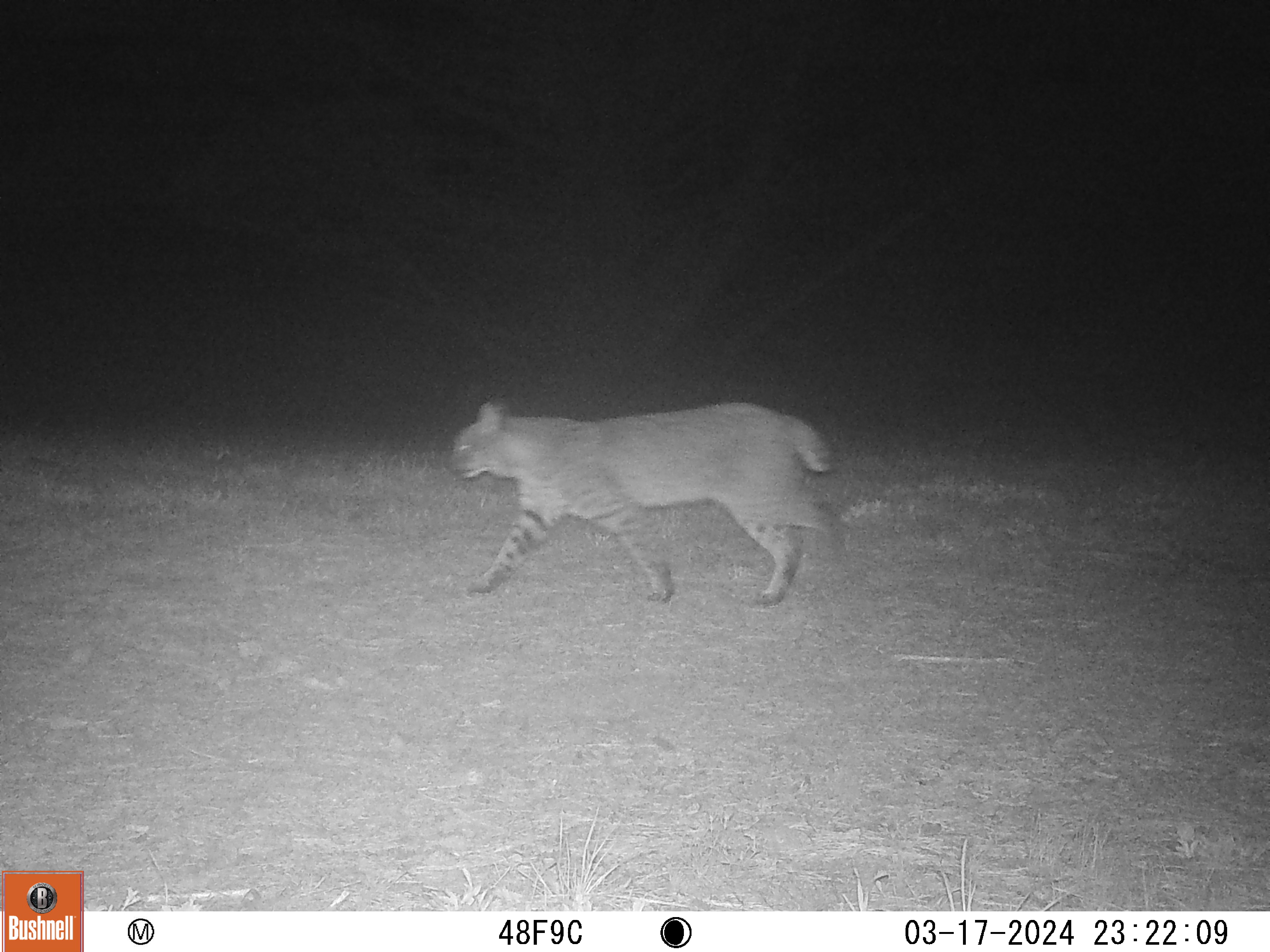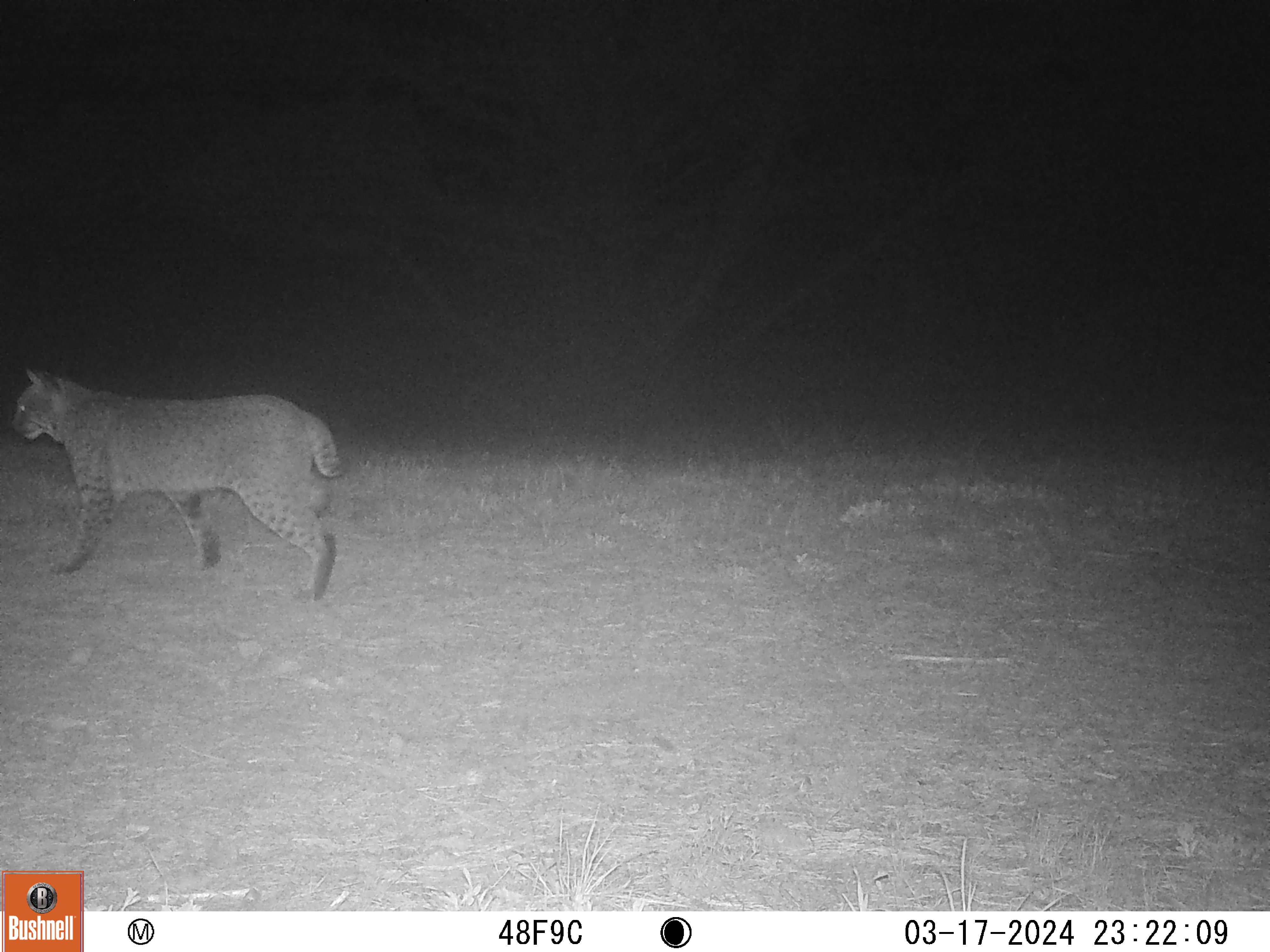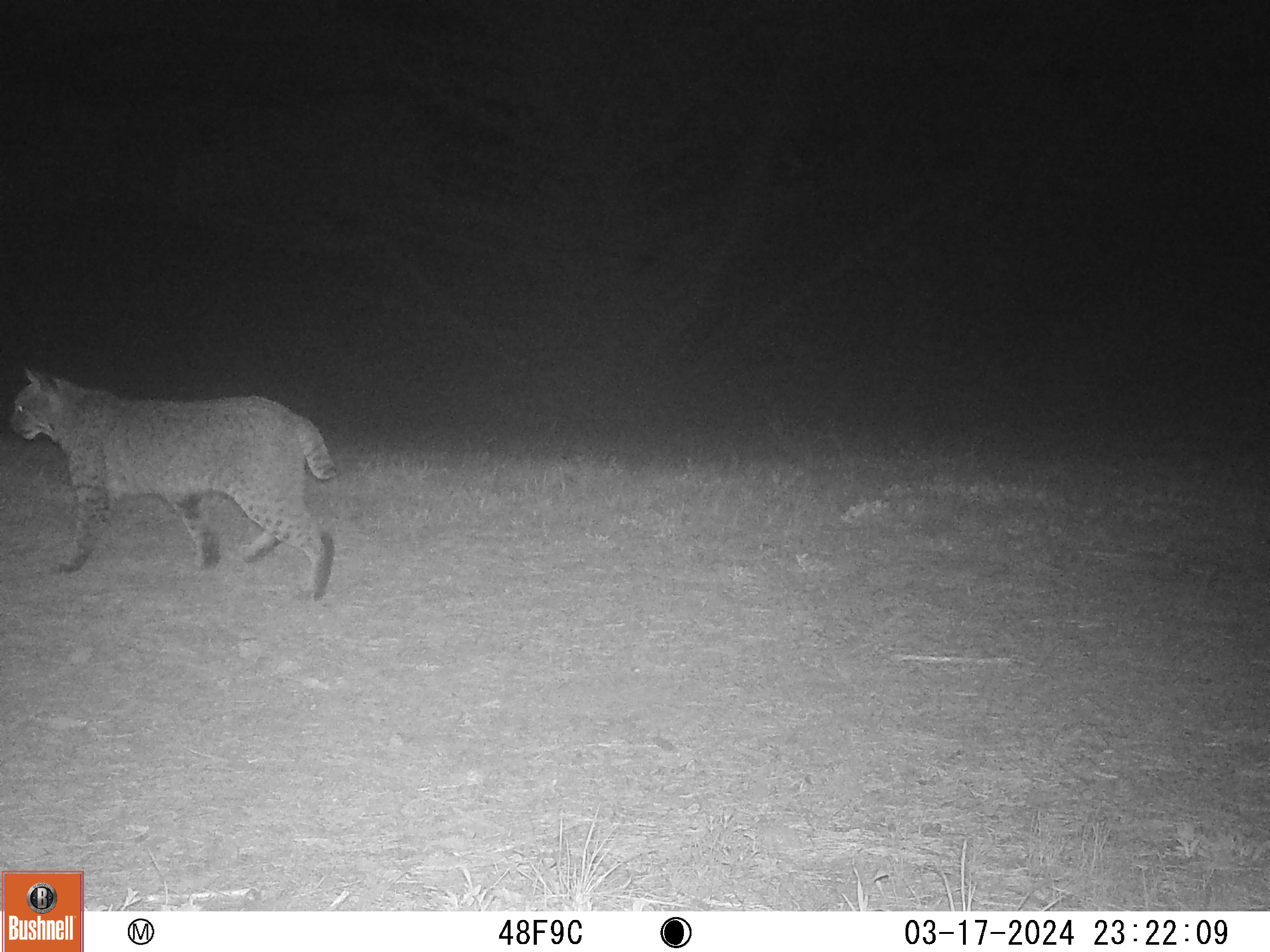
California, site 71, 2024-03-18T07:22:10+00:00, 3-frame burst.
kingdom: Animalia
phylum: Chordata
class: Mammalia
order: Carnivora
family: Felidae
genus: Lynx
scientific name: Lynx rufus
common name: bobcat